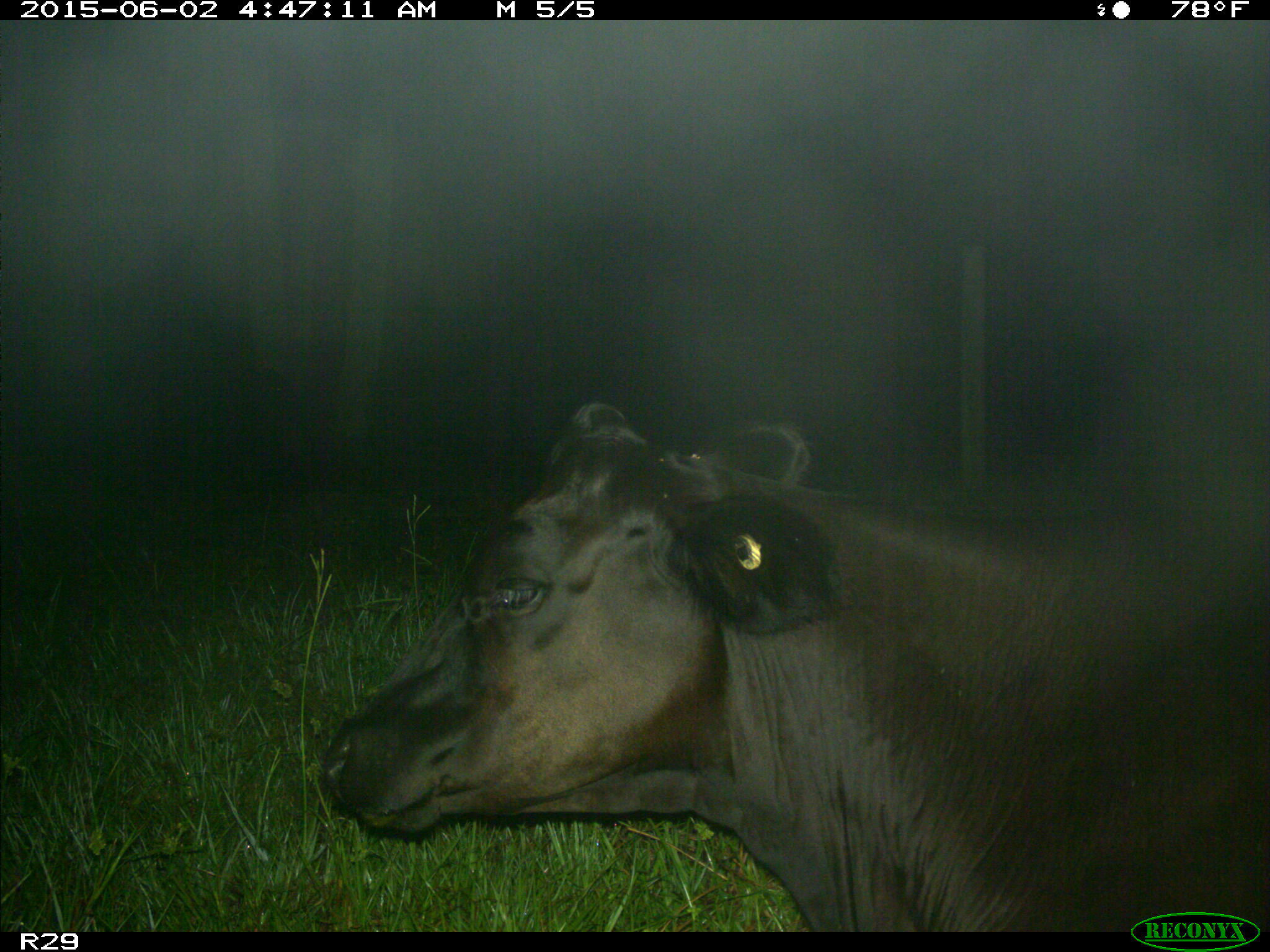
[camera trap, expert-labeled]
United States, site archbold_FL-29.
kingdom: Animalia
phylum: Chordata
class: Mammalia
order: Artiodactyla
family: Bovidae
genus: Bos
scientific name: Bos taurus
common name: domestic cow